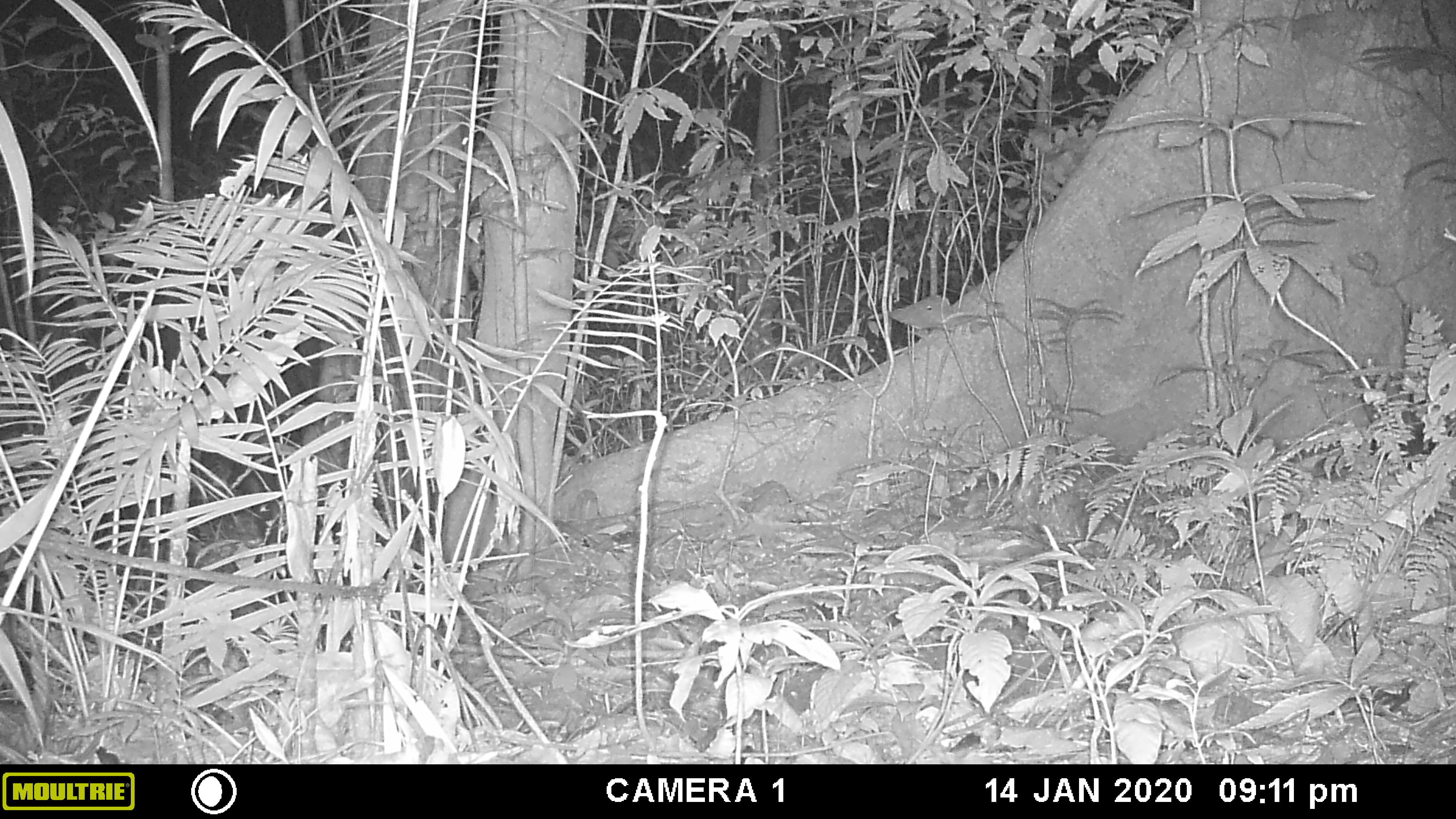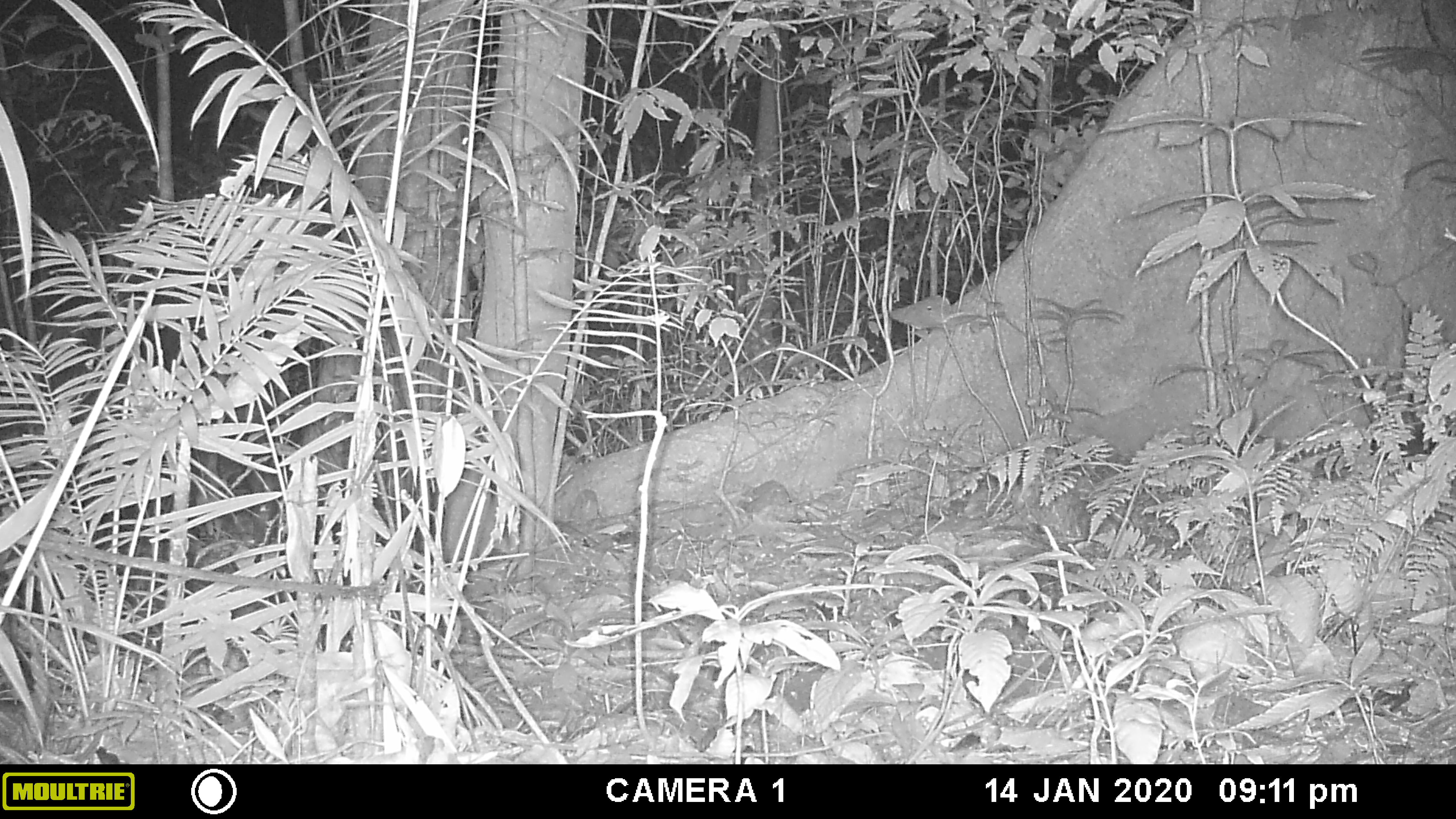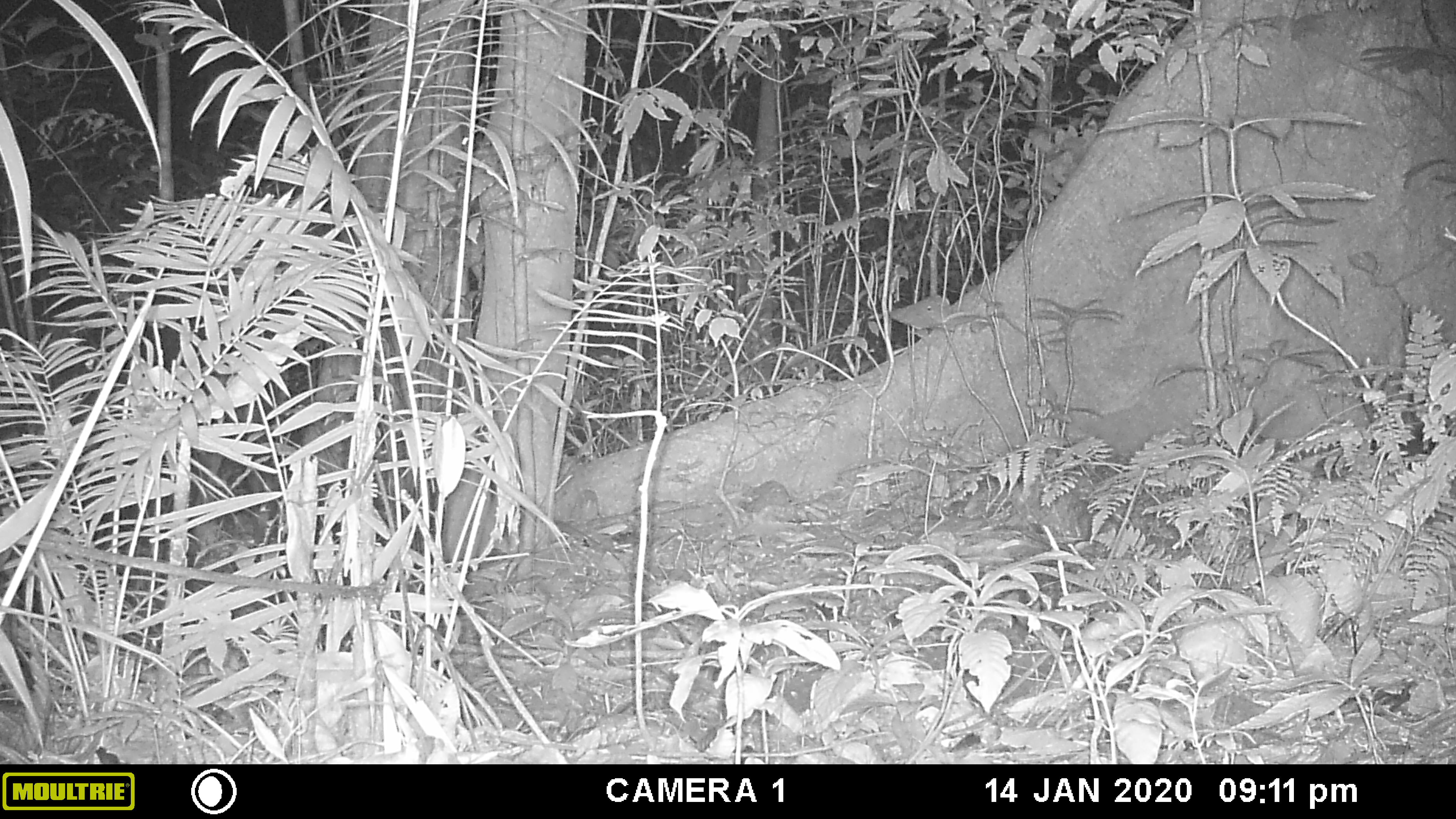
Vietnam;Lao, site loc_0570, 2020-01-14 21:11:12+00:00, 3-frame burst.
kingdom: Animalia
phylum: Chordata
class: Mammalia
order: Artiodactyla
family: Bovidae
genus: Capricornis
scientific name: Capricornis sumatraensis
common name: chinese serow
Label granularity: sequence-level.